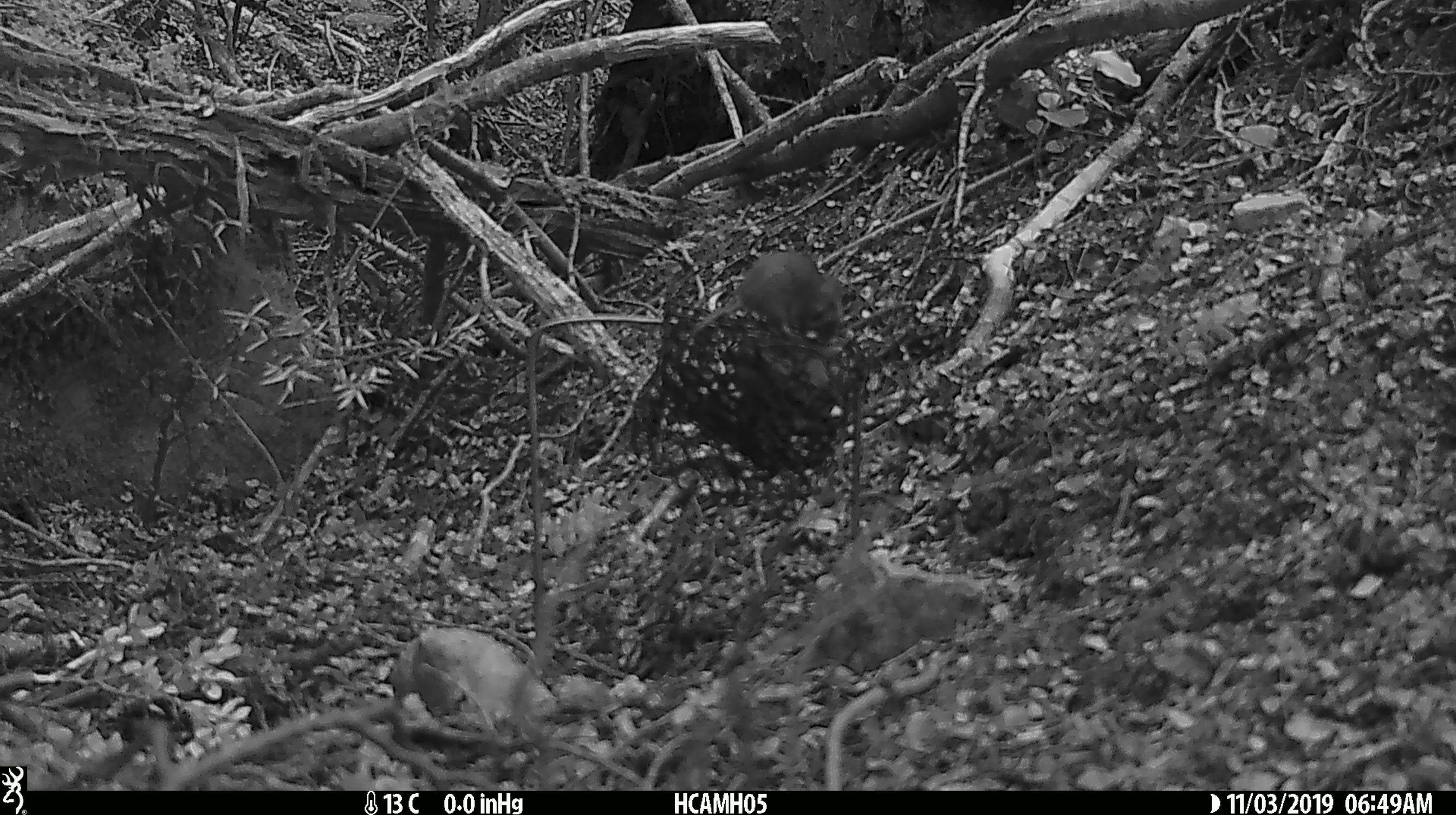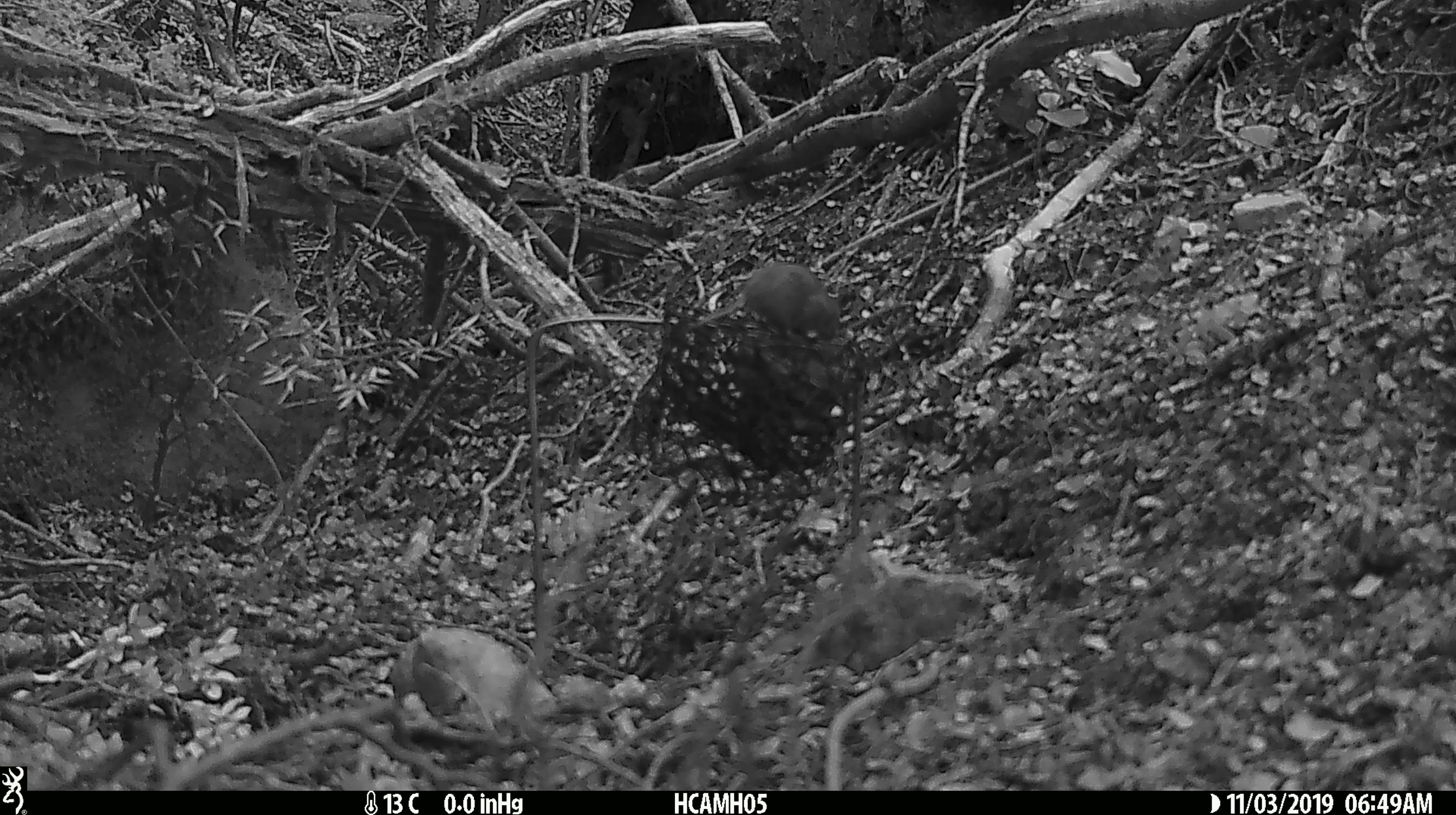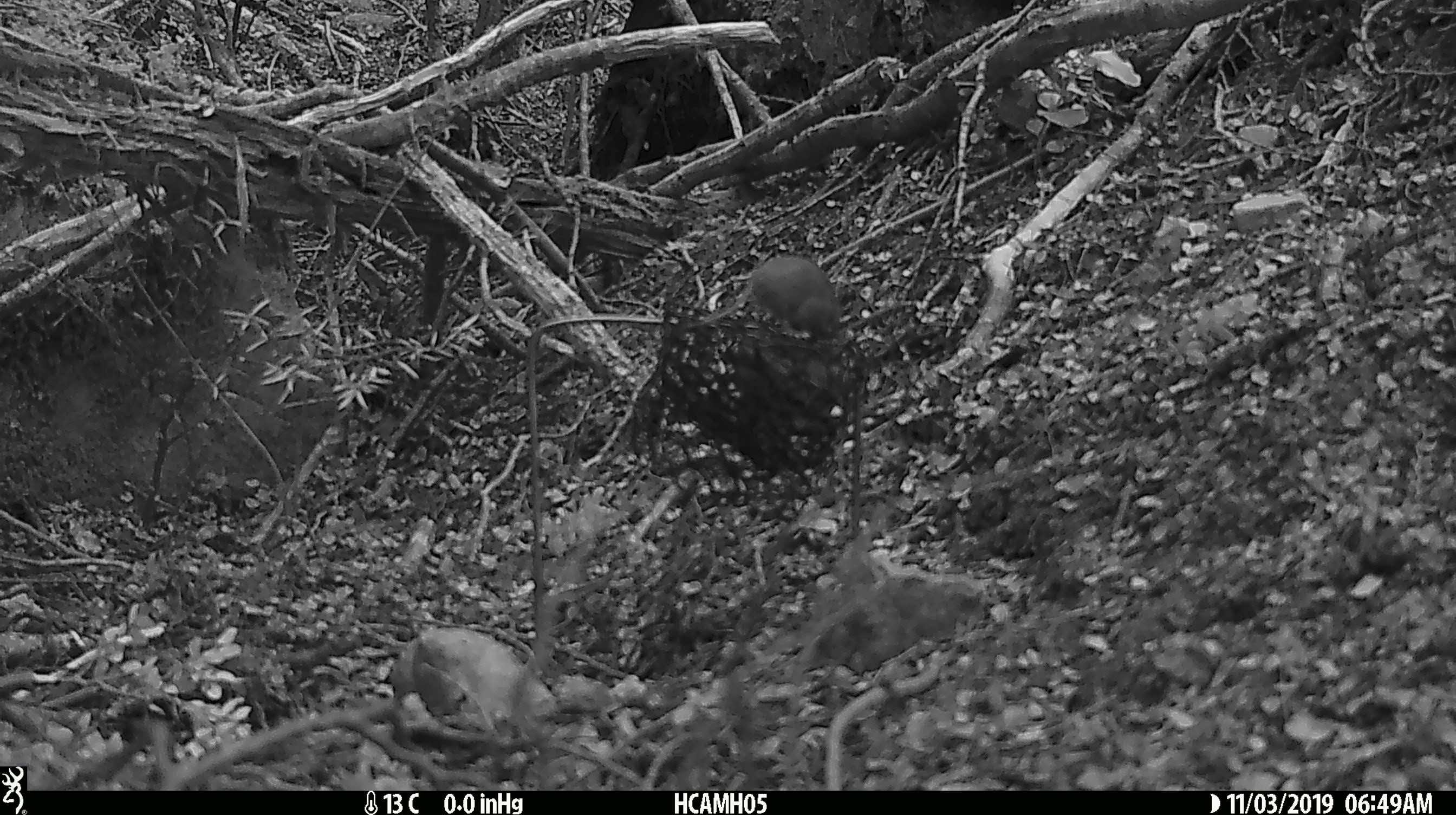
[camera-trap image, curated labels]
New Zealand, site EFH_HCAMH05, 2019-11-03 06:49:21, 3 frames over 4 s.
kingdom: Animalia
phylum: Chordata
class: Mammalia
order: Rodentia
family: Muridae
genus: Mus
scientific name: Mus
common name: mouse